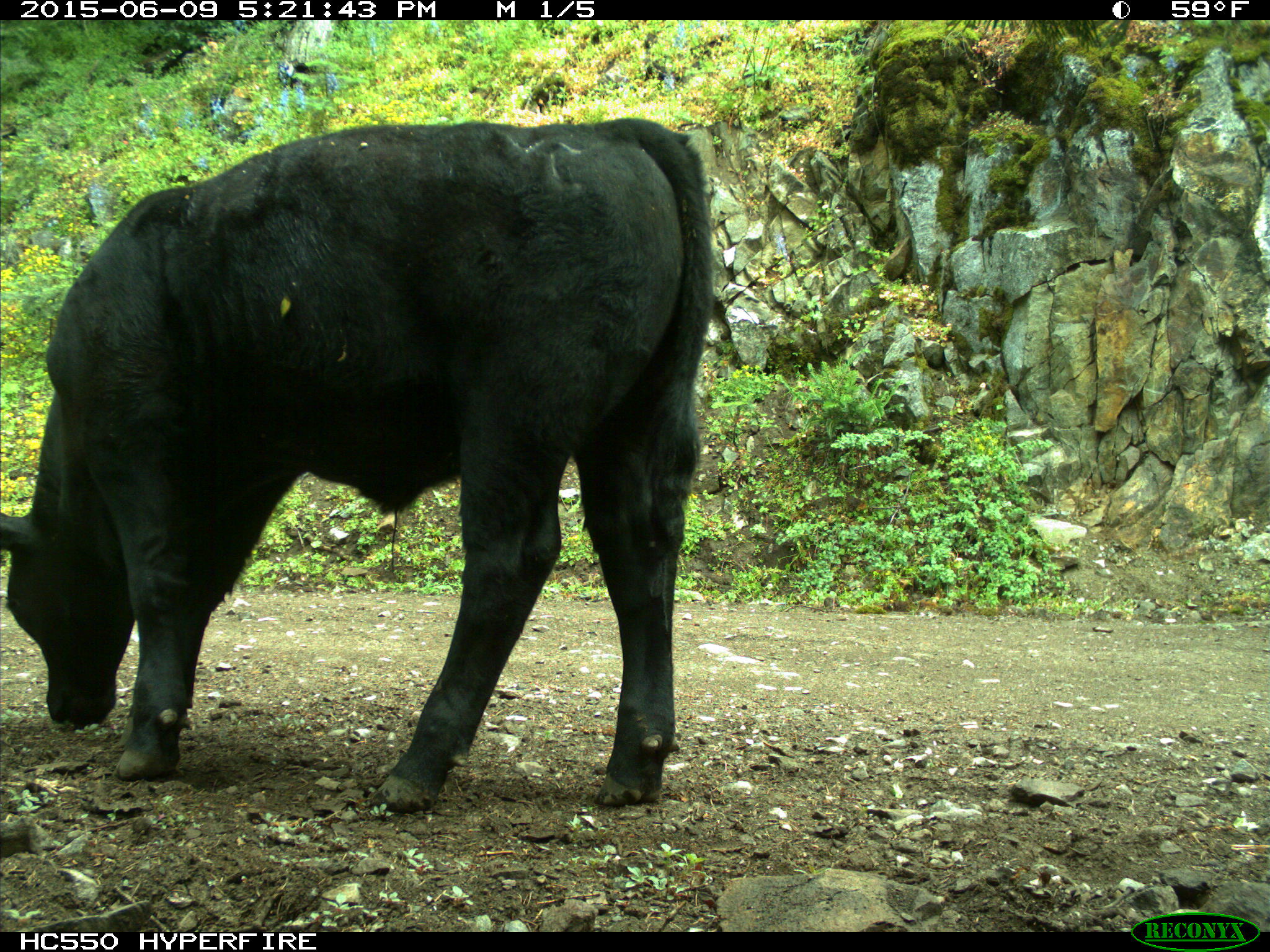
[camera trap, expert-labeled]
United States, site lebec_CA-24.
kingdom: Animalia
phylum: Chordata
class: Mammalia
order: Artiodactyla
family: Bovidae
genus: Bos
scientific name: Bos taurus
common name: domestic cow